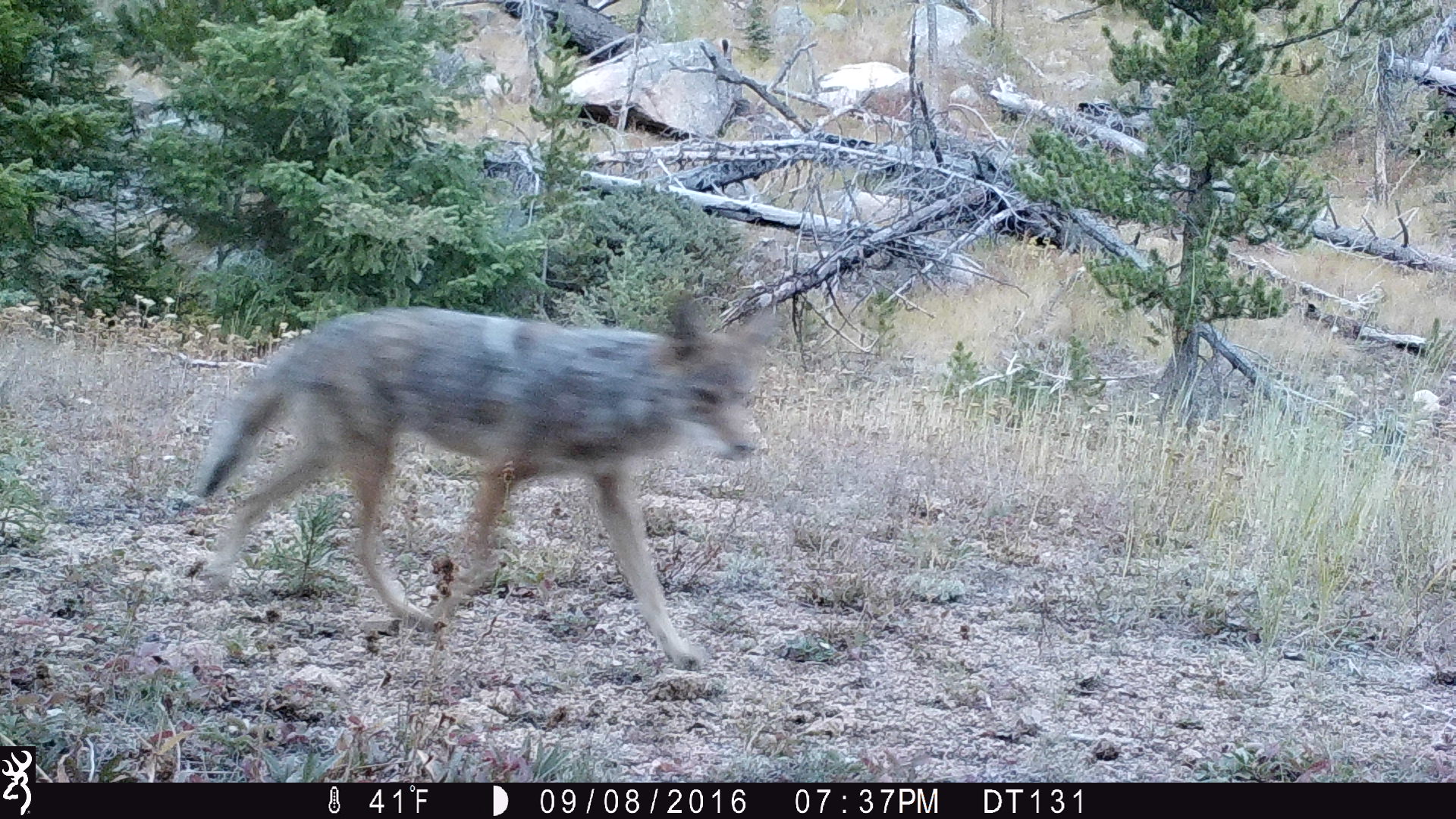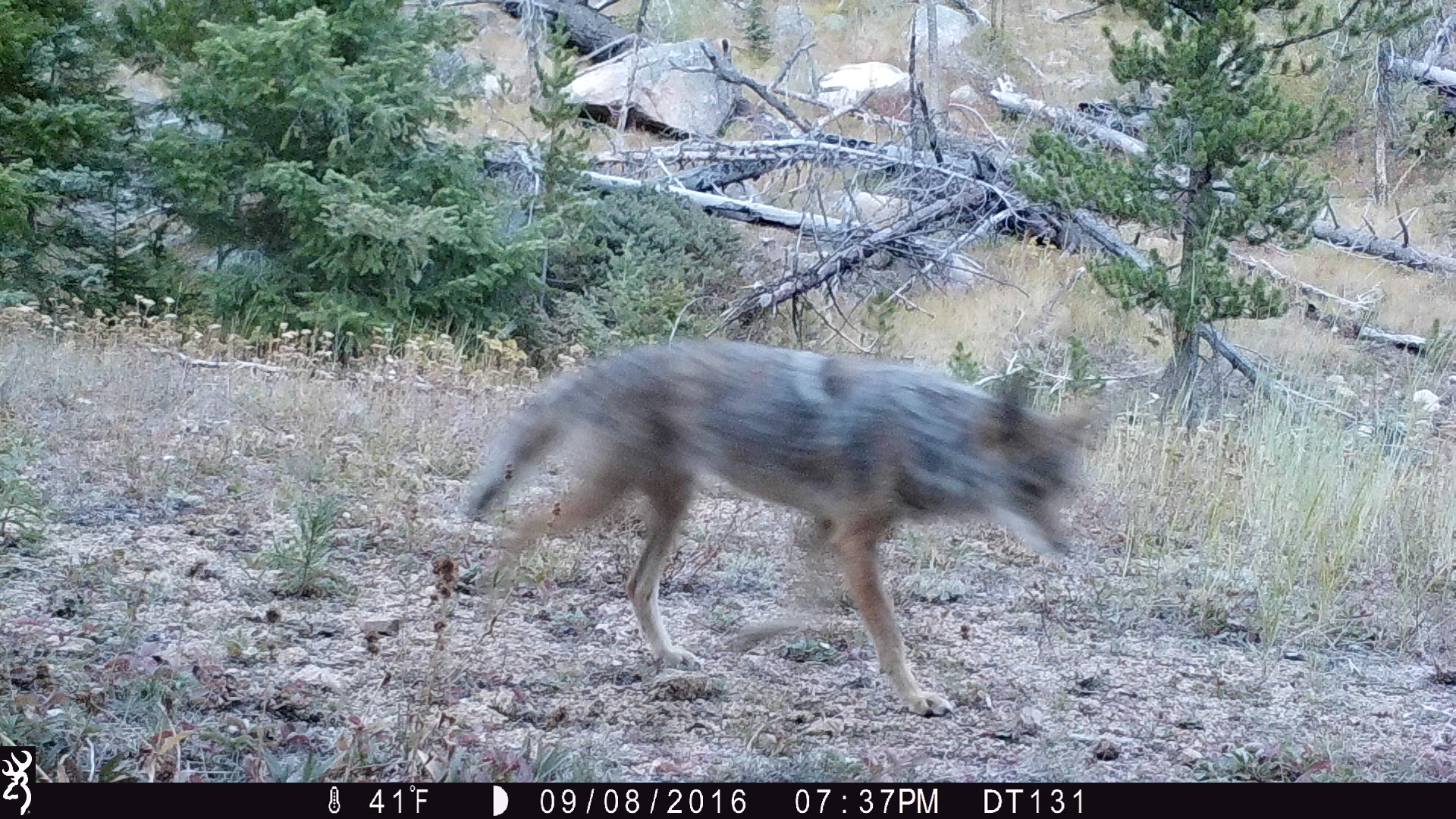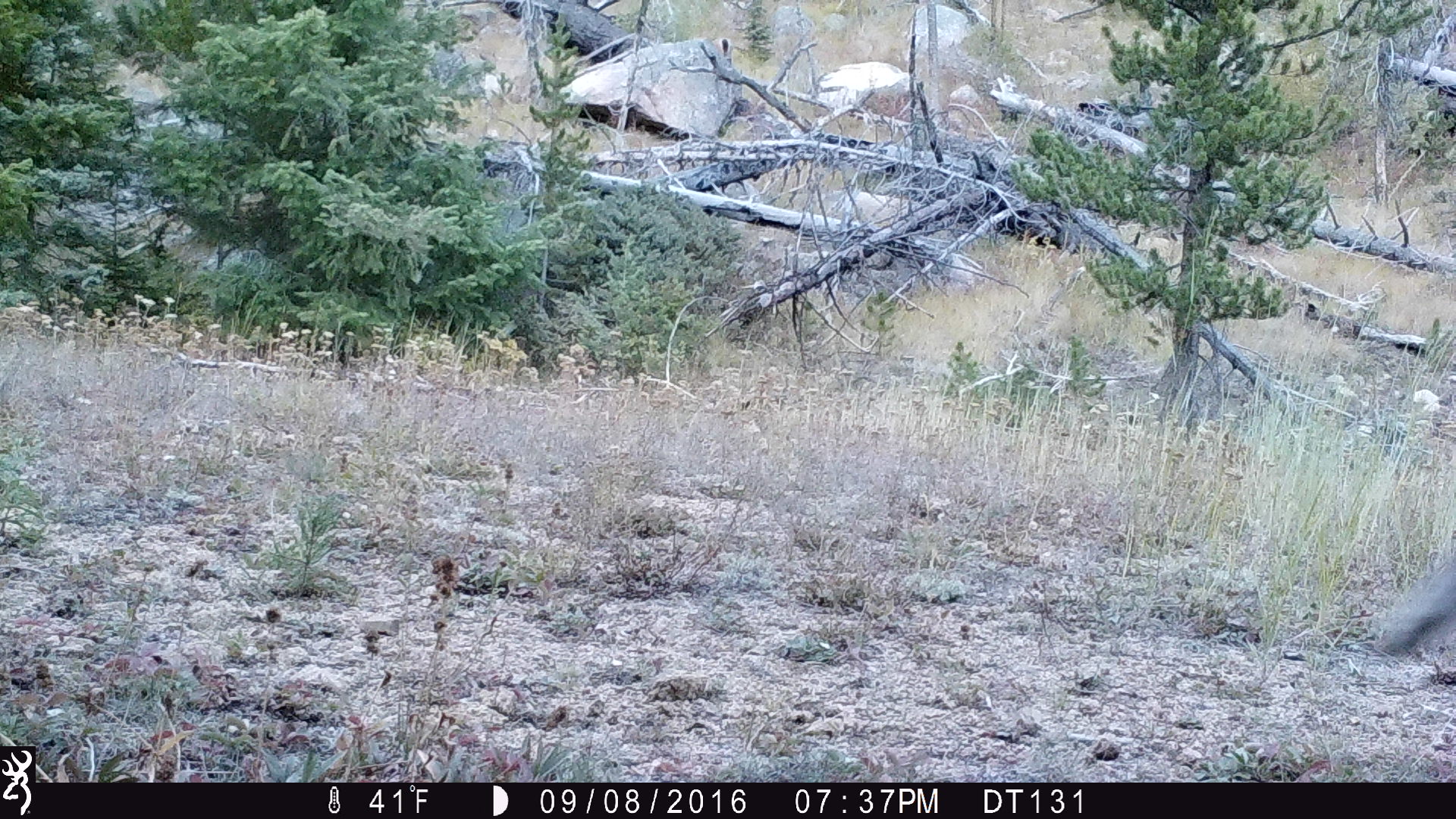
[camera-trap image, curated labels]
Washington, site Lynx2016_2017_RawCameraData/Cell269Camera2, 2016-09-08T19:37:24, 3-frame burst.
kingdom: Animalia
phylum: Chordata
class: Mammalia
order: Carnivora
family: Canidae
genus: Canis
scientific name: Canis latrans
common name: coyote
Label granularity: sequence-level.